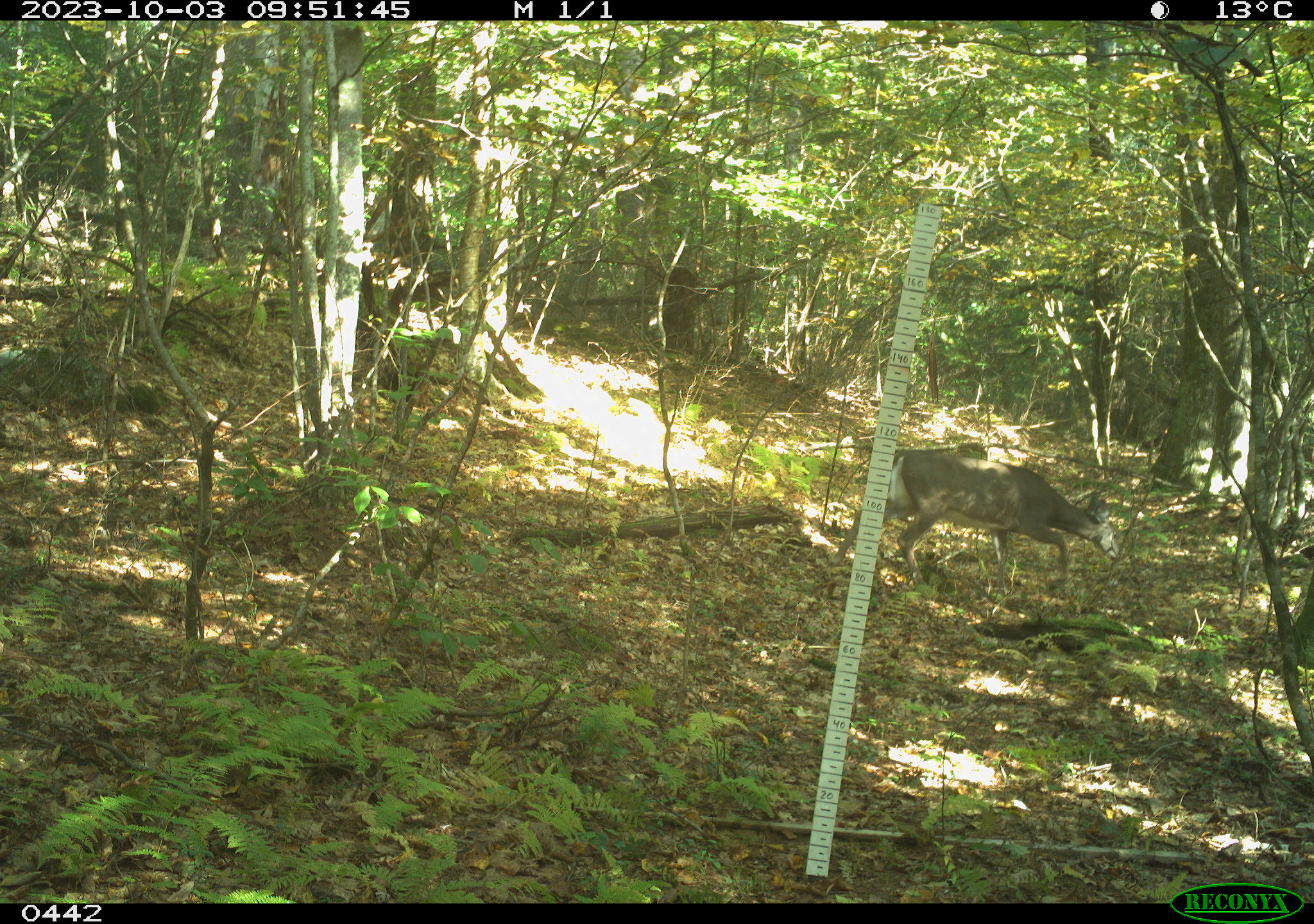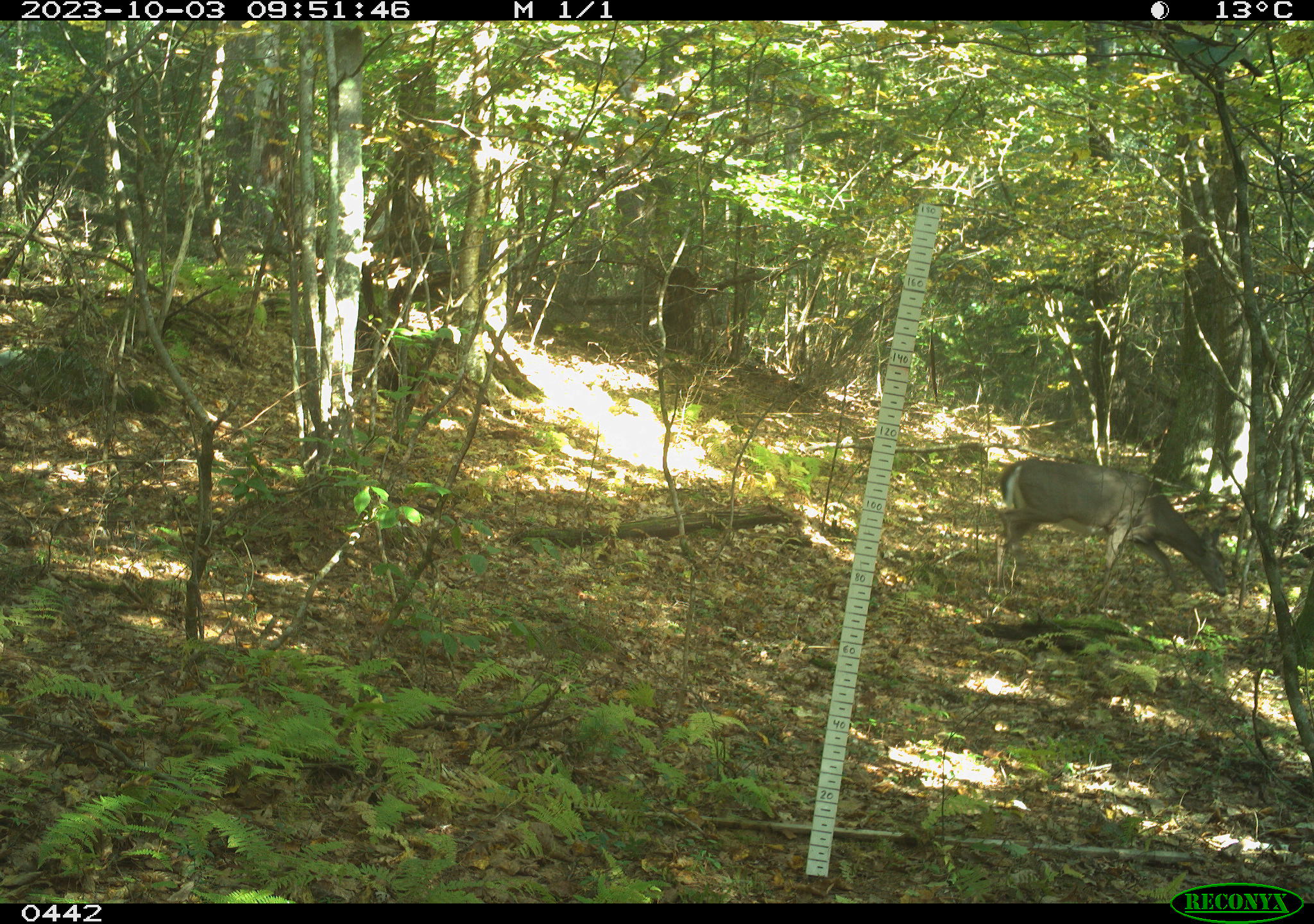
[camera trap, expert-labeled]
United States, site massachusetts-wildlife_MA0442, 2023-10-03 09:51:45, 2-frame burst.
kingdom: Animalia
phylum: Chordata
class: Mammalia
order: Artiodactyla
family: Cervidae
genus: Odocoileus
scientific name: Odocoileus virginianus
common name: white-tailed deer